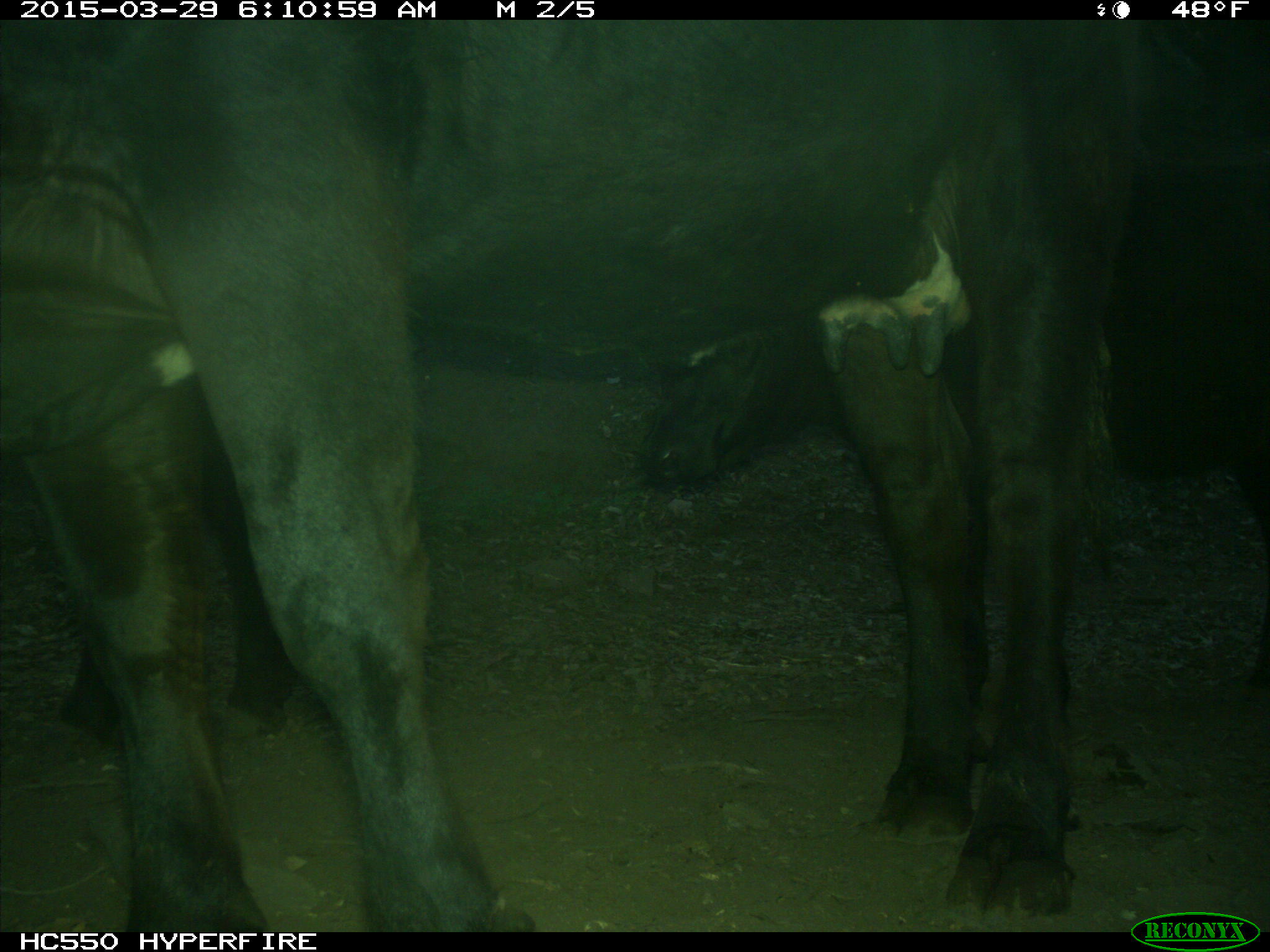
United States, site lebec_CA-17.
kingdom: Animalia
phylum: Chordata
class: Mammalia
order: Artiodactyla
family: Bovidae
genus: Bos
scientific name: Bos taurus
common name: domestic cow